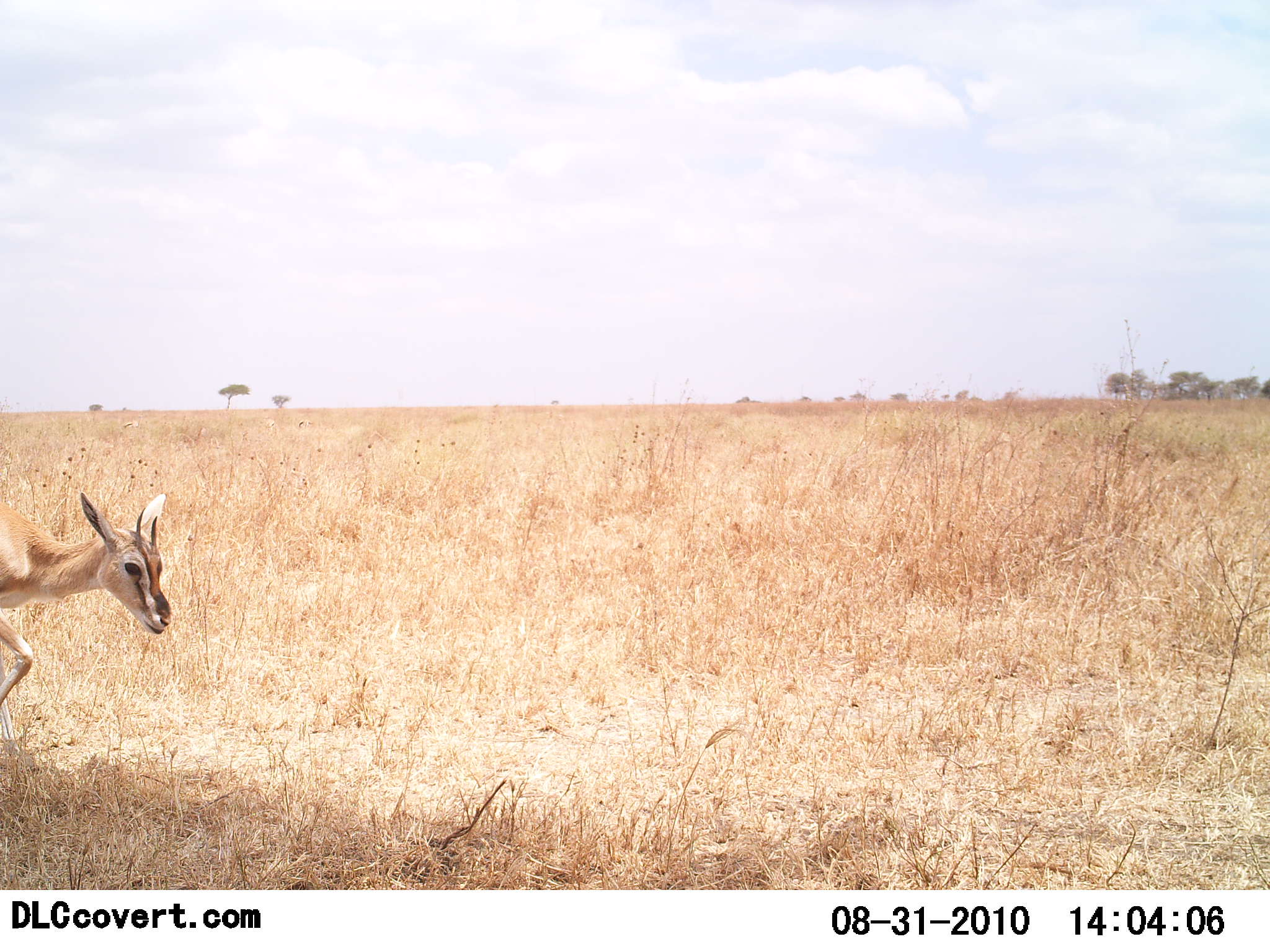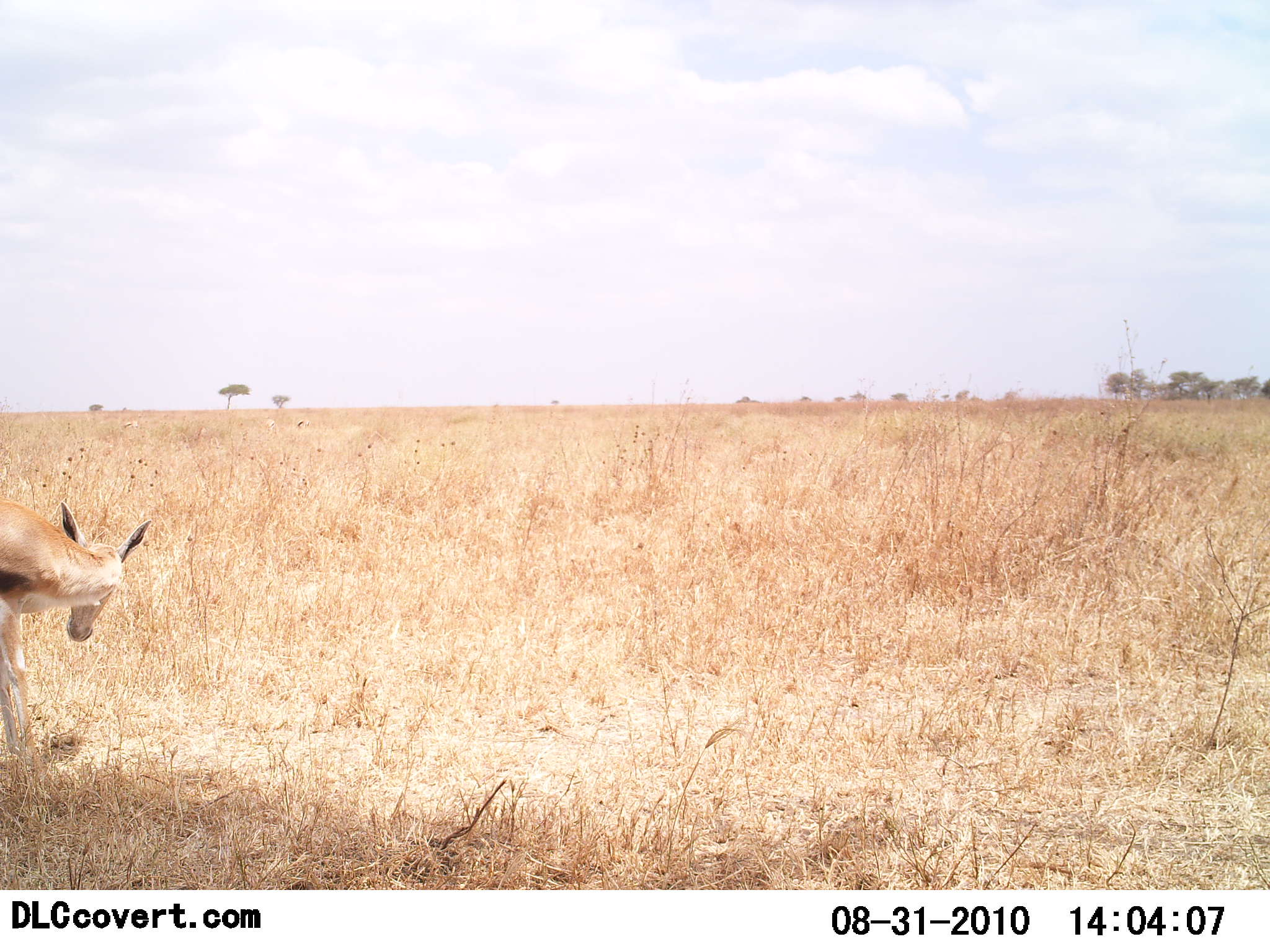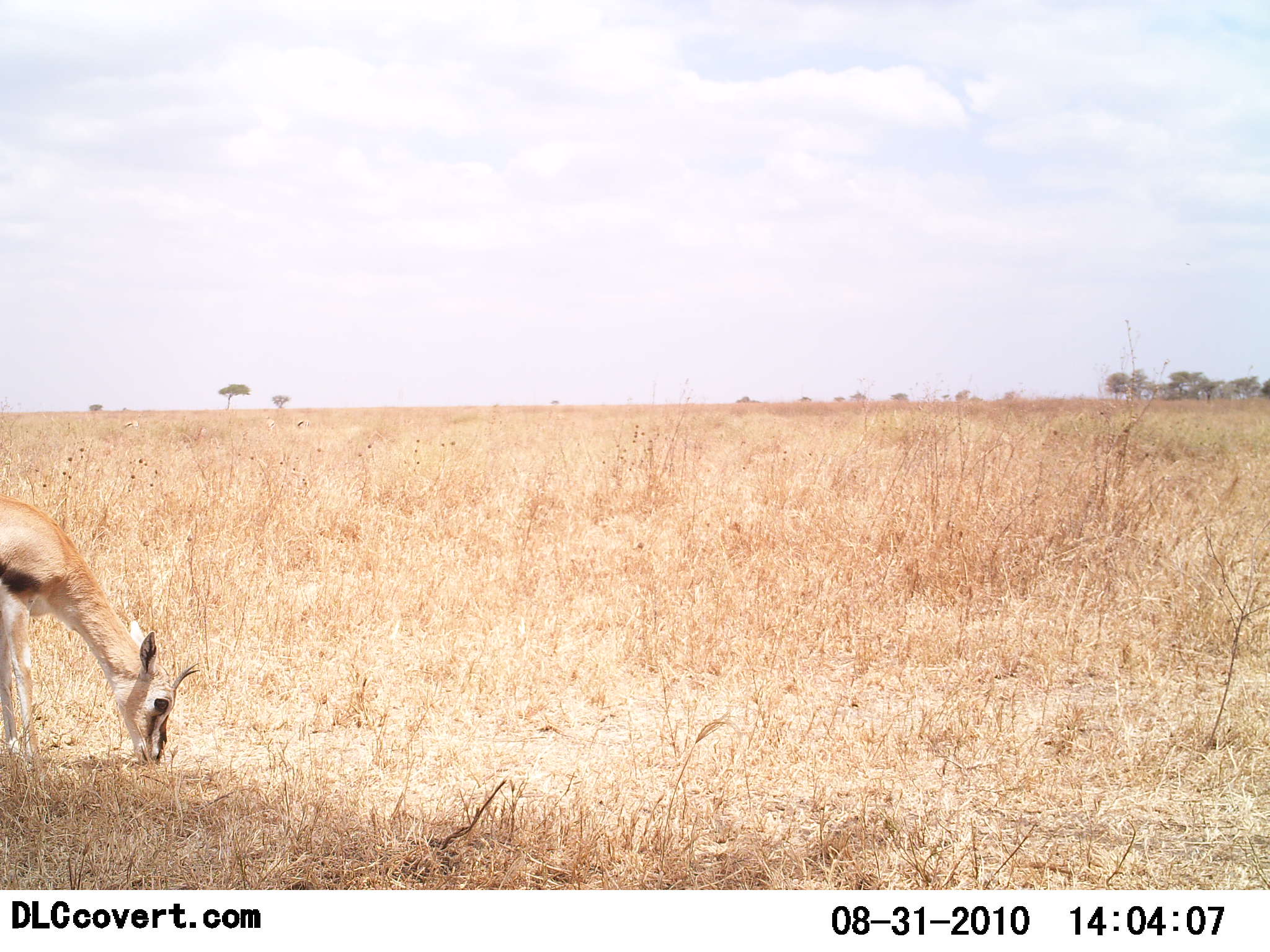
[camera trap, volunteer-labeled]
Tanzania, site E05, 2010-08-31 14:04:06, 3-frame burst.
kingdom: Animalia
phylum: Chordata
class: Mammalia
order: Artiodactyla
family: Bovidae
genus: Eudorcas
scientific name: Eudorcas thomsonii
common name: thomson's gazelle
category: gazellethomsons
Gazellethomsons (thomson's gazelle) (Eudorcas thomsonii), count 1. Behavior (volunteer vote fractions): standing 50%, resting 0%, moving 22%, interacting 0%. Young present (vote fraction): 0%. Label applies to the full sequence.